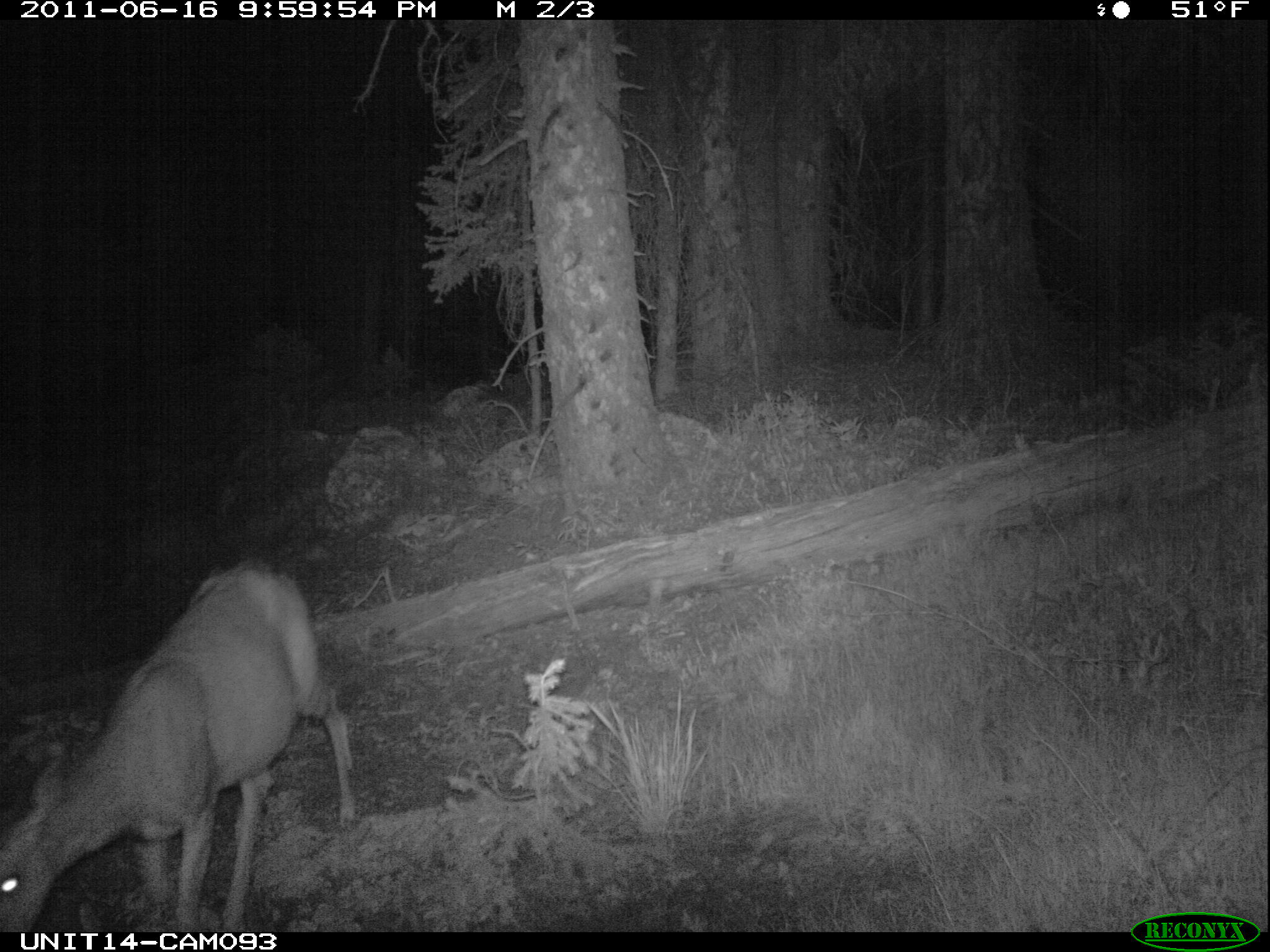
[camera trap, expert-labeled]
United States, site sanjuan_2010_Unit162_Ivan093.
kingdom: Animalia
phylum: Chordata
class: Mammalia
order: Artiodactyla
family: Cervidae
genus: Odocoileus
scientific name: Odocoileus hemionus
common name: mule deer